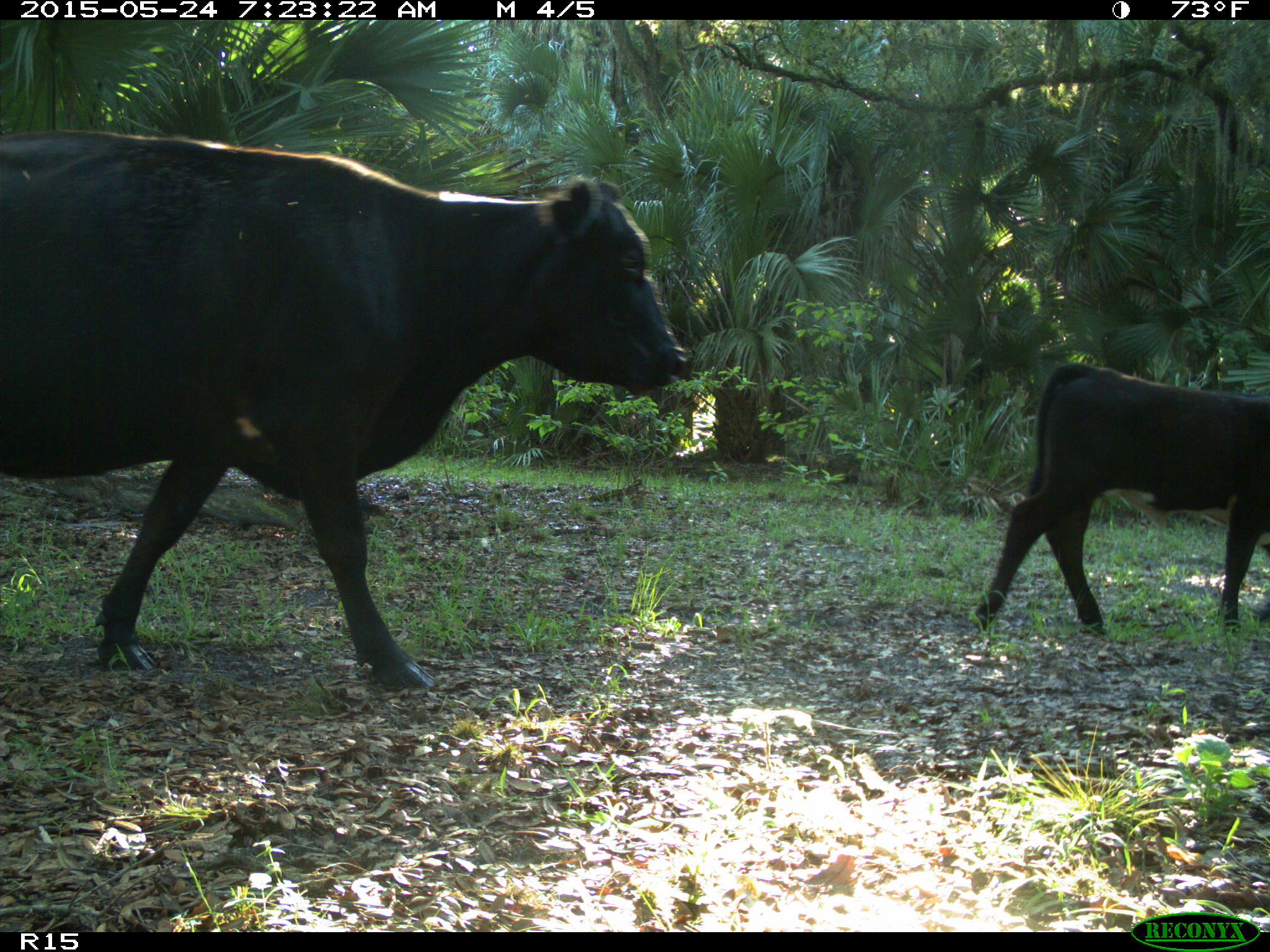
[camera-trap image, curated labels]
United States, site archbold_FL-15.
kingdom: Animalia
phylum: Chordata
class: Mammalia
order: Artiodactyla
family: Bovidae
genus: Bos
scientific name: Bos taurus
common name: domestic cow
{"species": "Bos taurus (domestic cow)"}